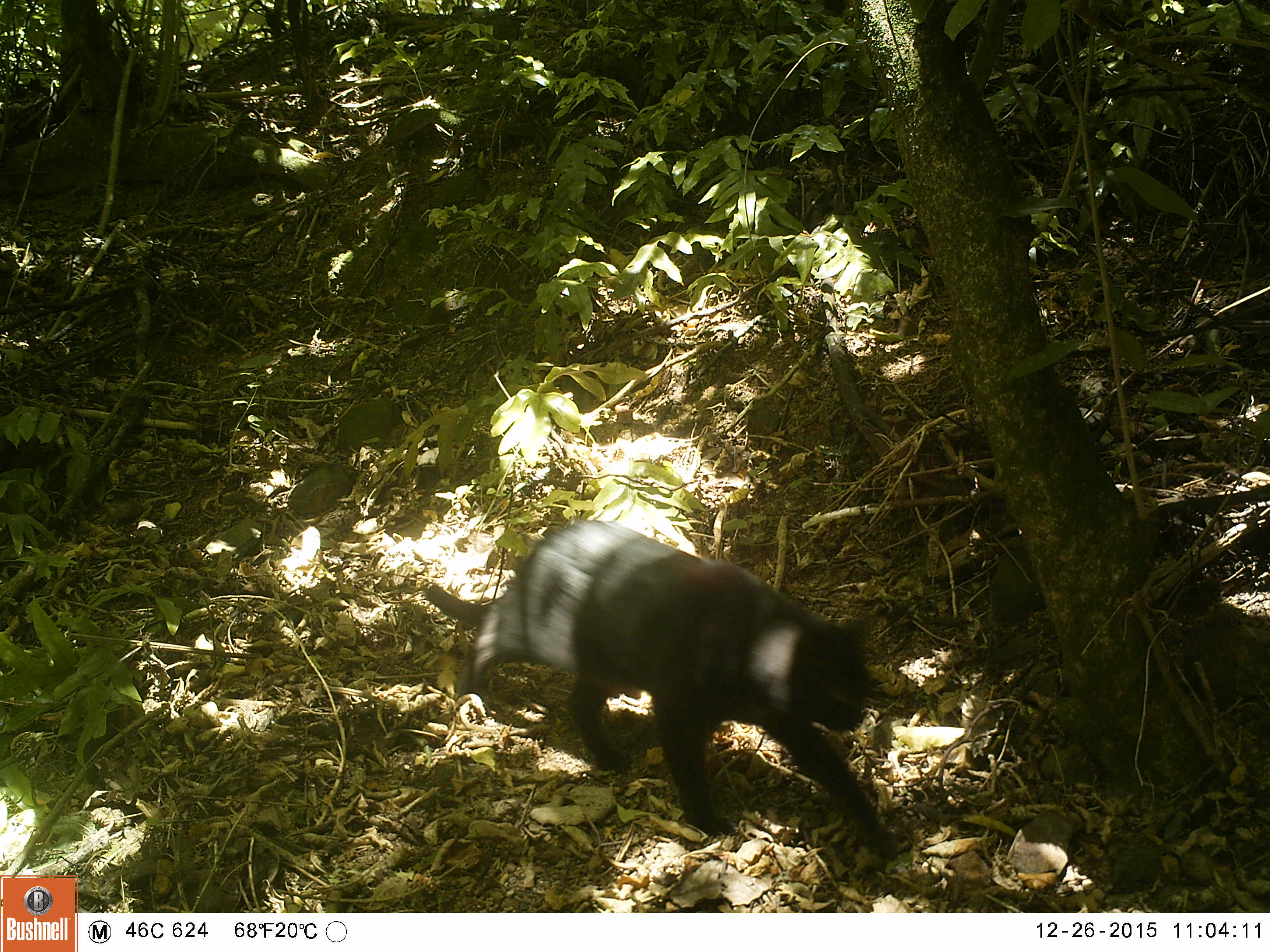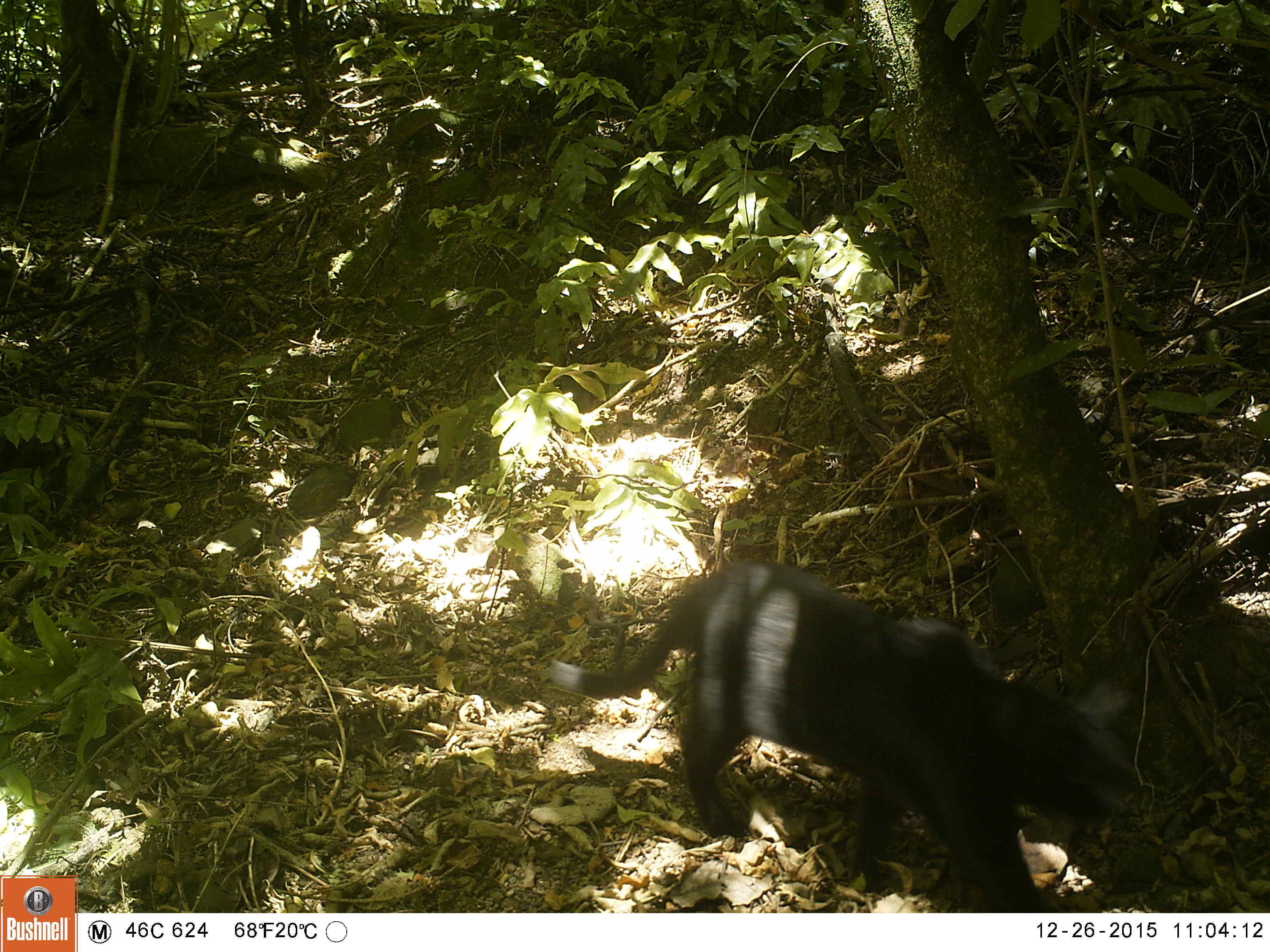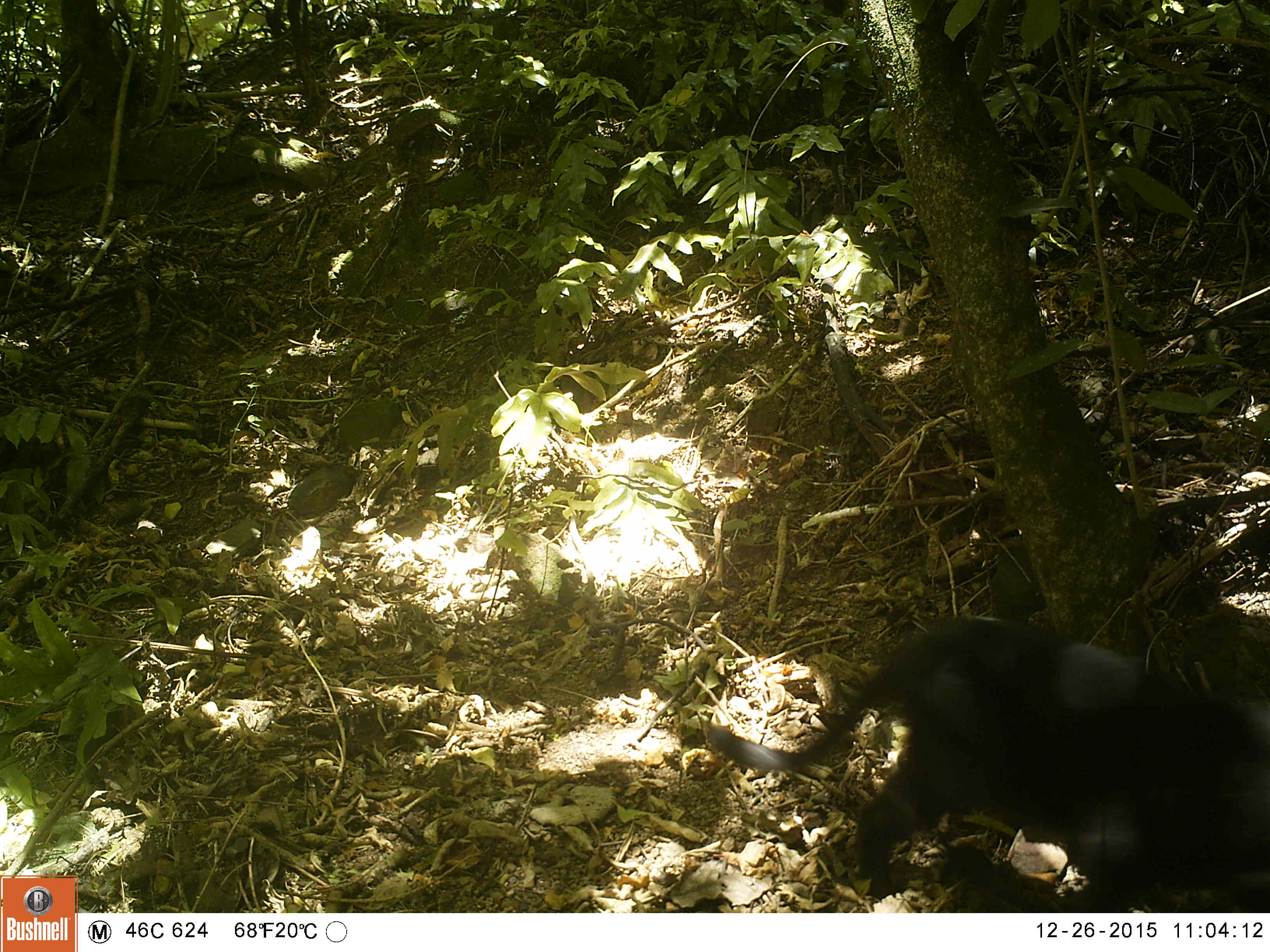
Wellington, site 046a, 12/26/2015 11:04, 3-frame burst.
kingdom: Animalia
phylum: Chordata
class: Mammalia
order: Carnivora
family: Felidae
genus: Felis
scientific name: Felis catus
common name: cat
Cat (Felis catus).